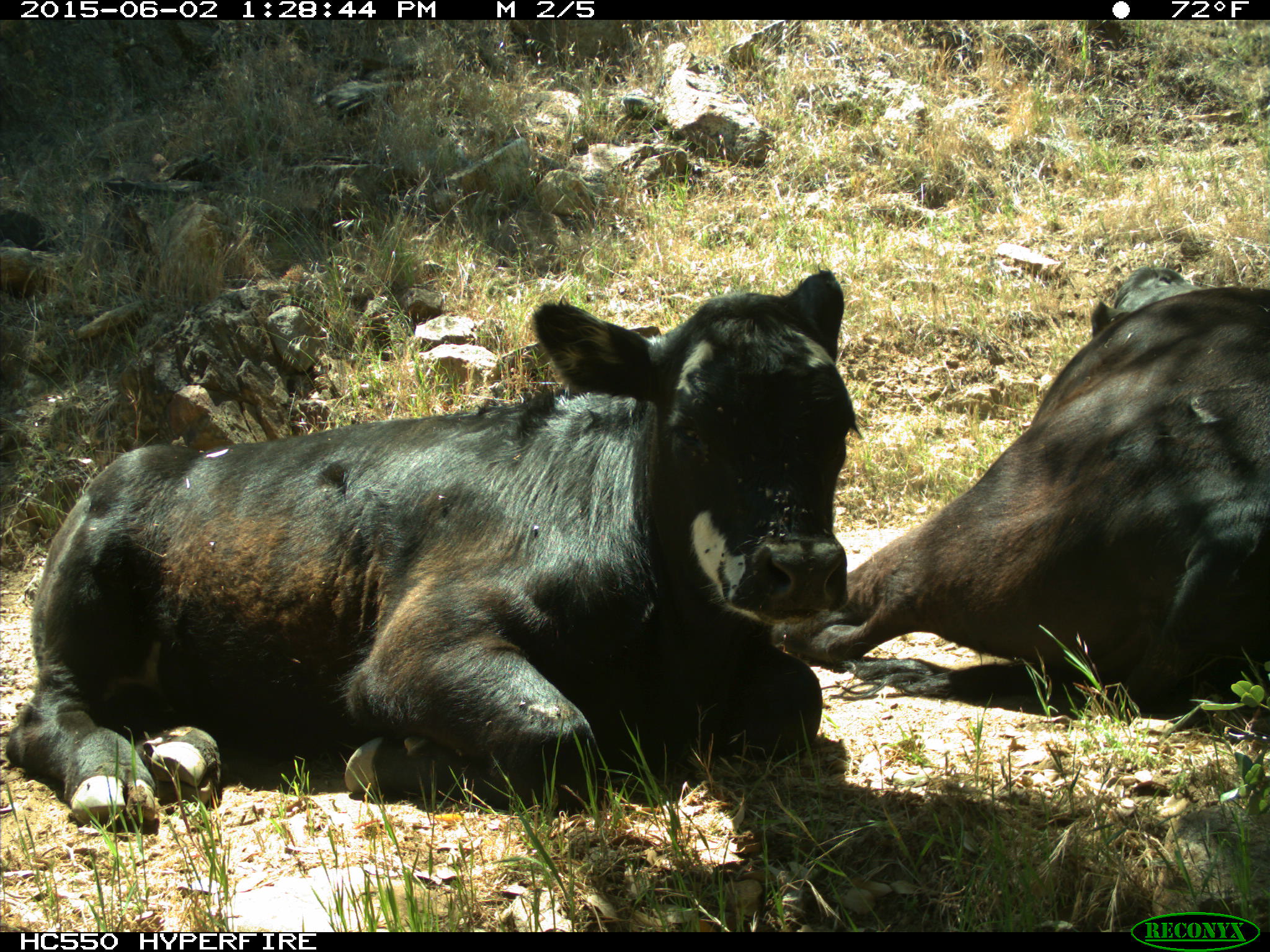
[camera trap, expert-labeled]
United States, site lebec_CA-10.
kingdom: Animalia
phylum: Chordata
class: Mammalia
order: Artiodactyla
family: Bovidae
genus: Bos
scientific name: Bos taurus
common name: domestic cow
Bos taurus (domestic cow).